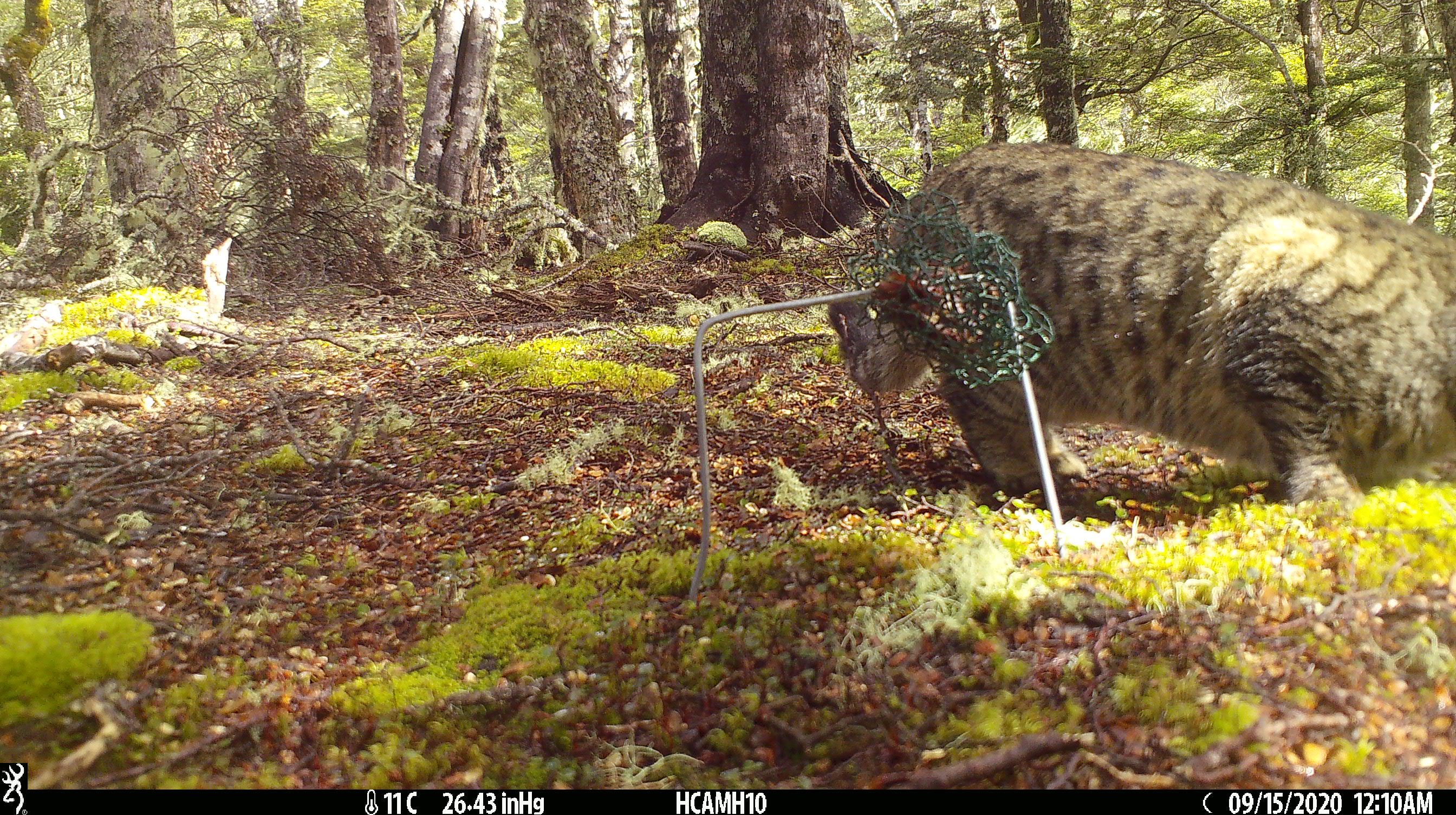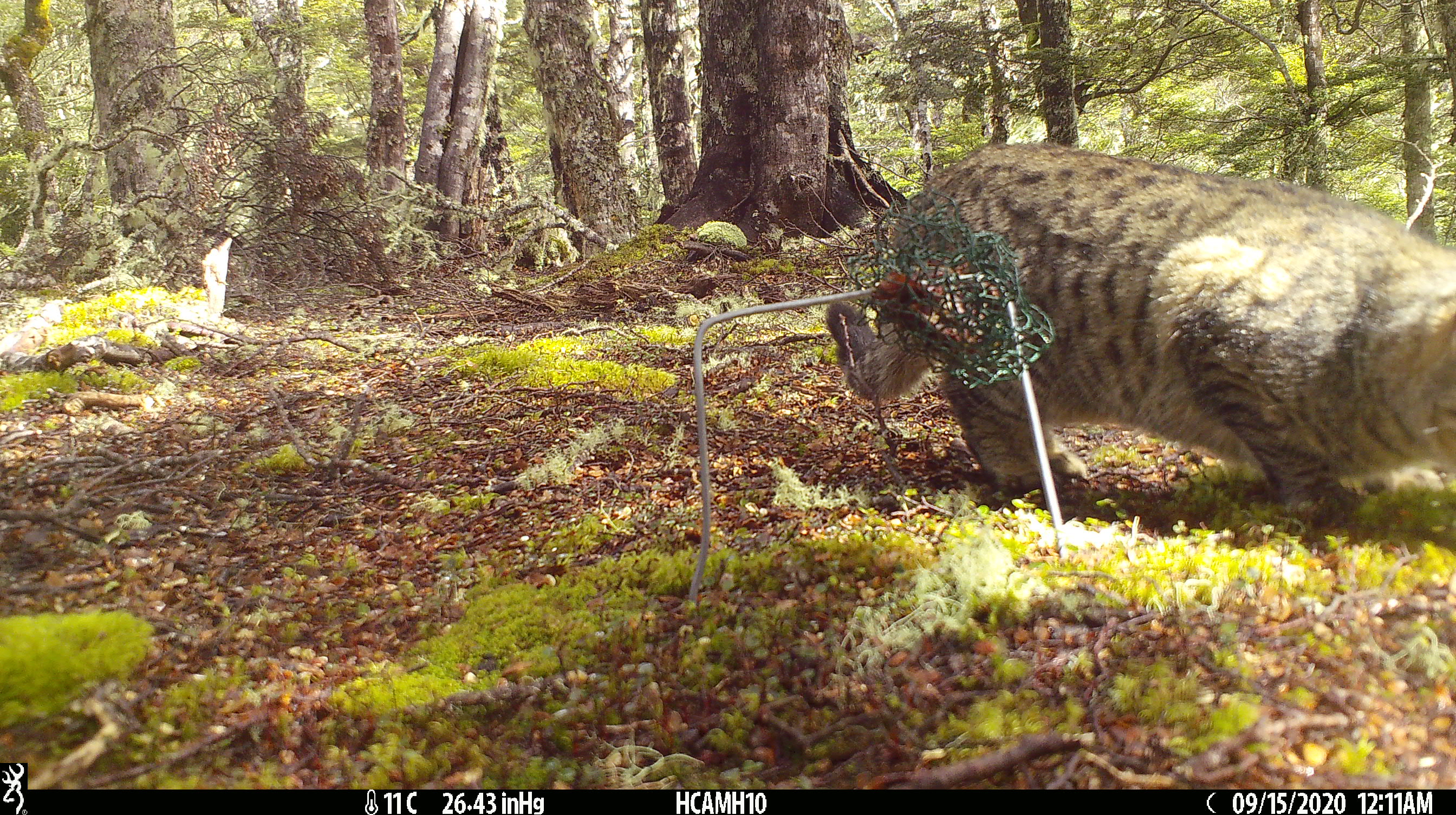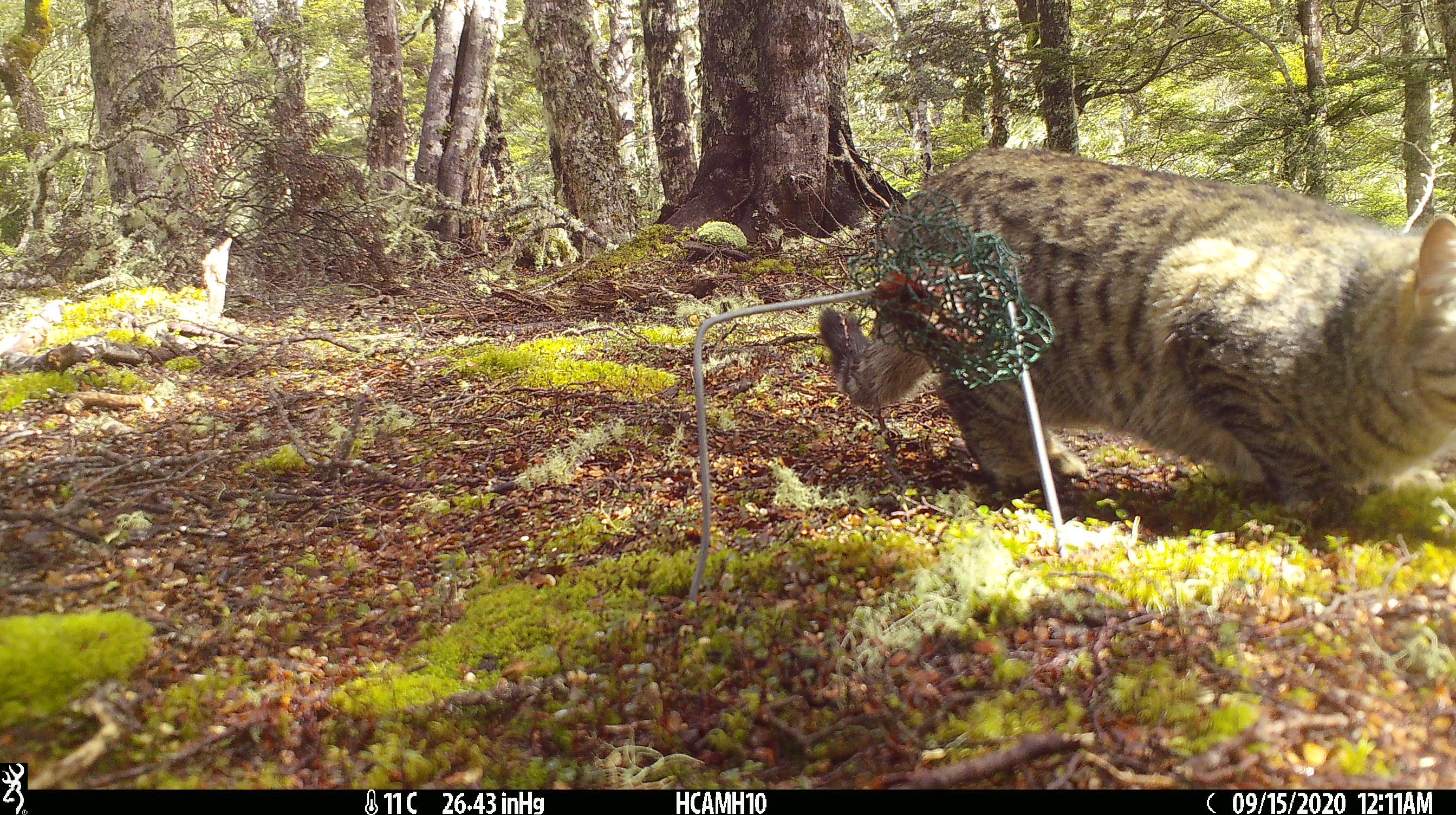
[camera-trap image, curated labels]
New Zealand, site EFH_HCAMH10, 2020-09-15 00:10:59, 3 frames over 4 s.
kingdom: Animalia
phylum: Chordata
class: Mammalia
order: Carnivora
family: Felidae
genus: Felis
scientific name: Felis catus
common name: domestic cat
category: cat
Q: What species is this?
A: Cat (domestic cat) (Felis catus).